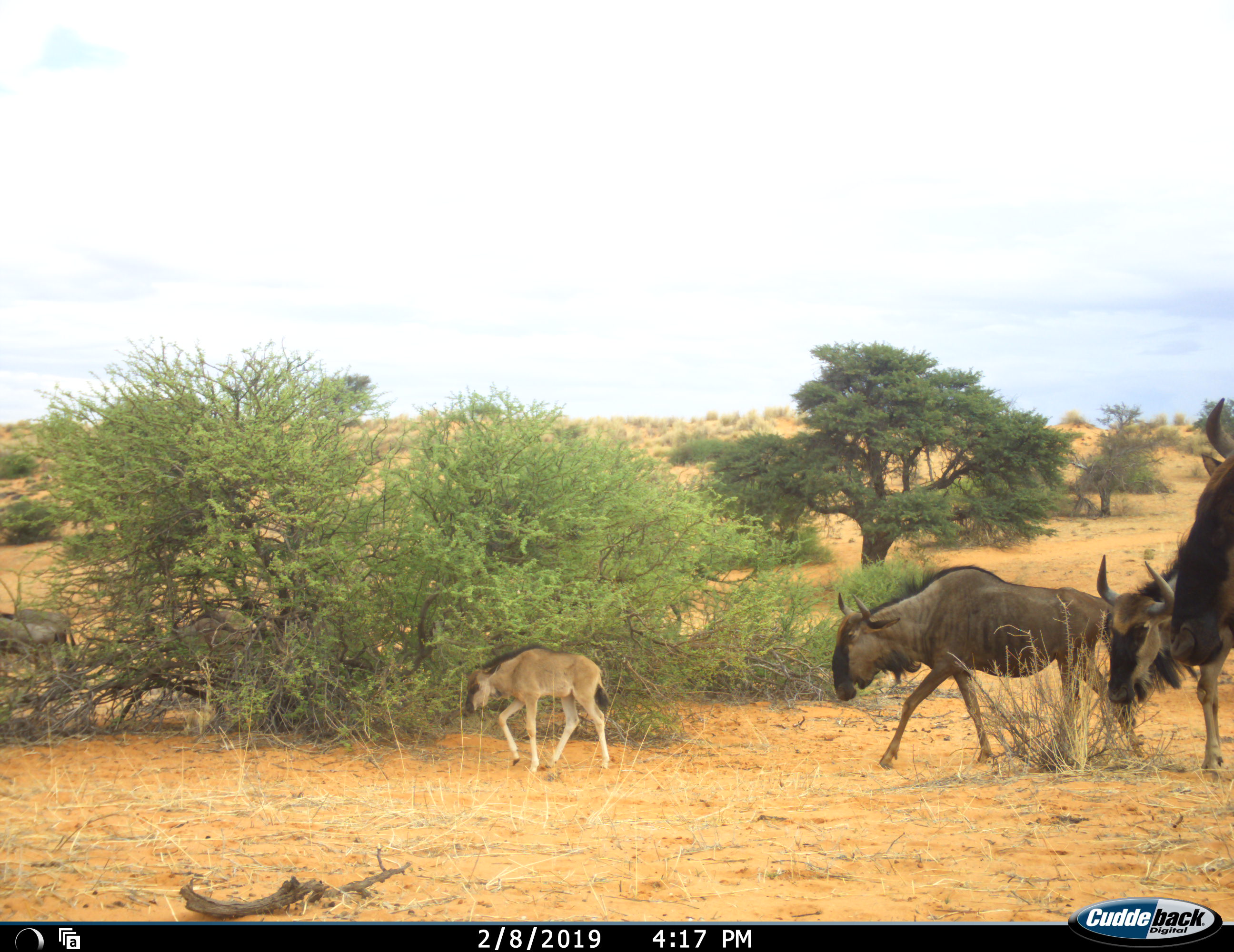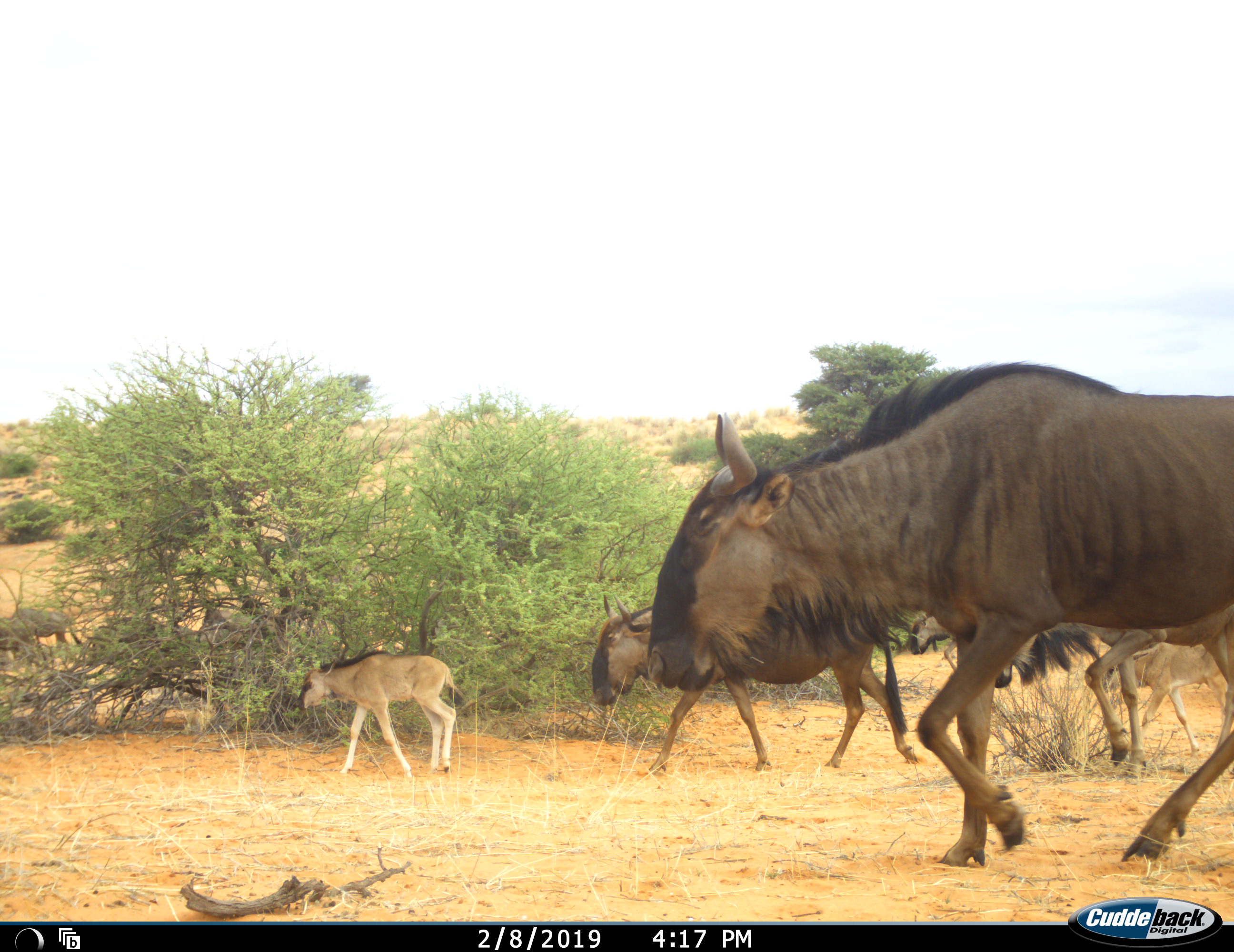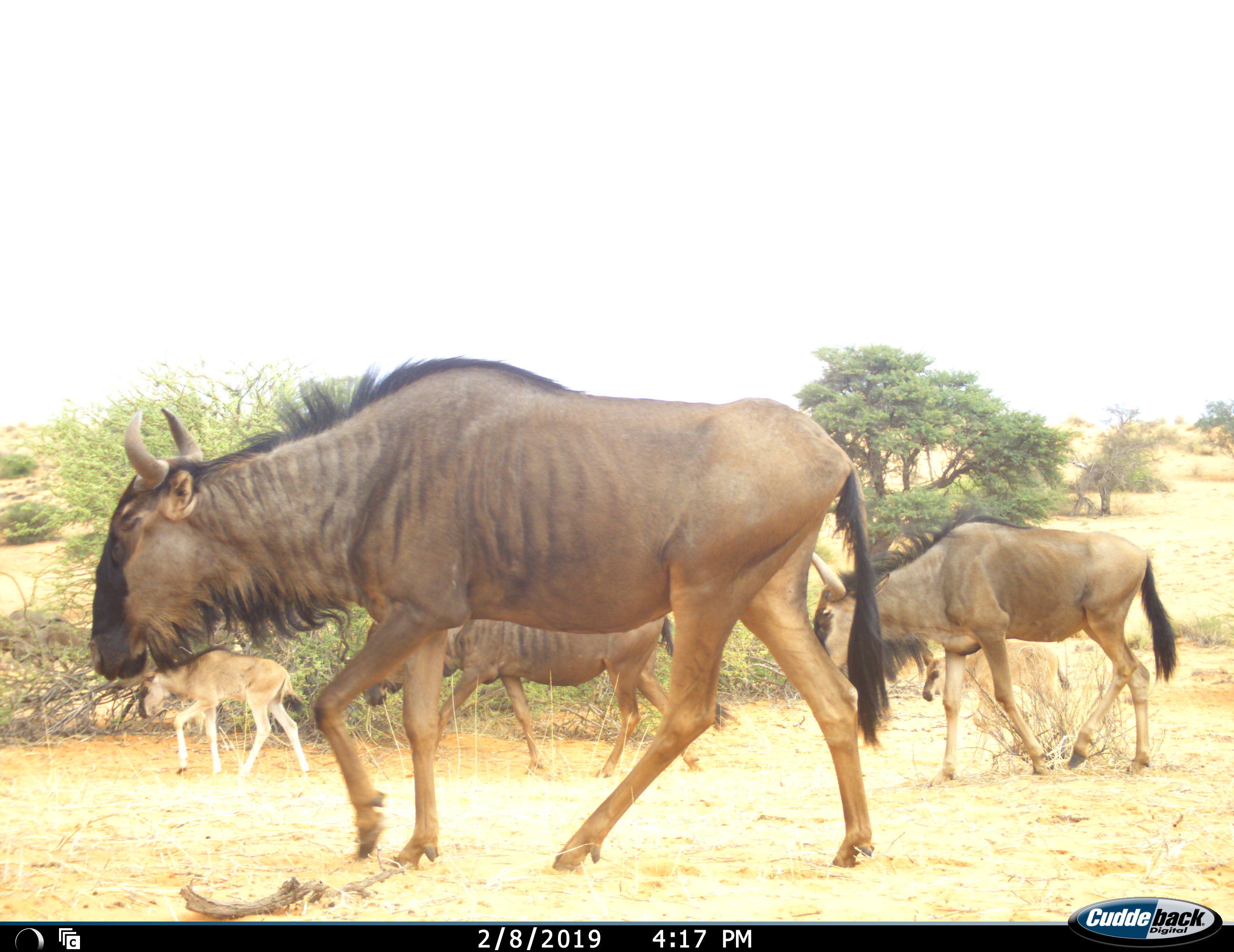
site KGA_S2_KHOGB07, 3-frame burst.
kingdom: Animalia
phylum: Chordata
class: Mammalia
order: Artiodactyla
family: Bovidae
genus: Connochaetes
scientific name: Connochaetes taurinus taurinus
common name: blue wildebeest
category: wildebeestblue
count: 5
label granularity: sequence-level